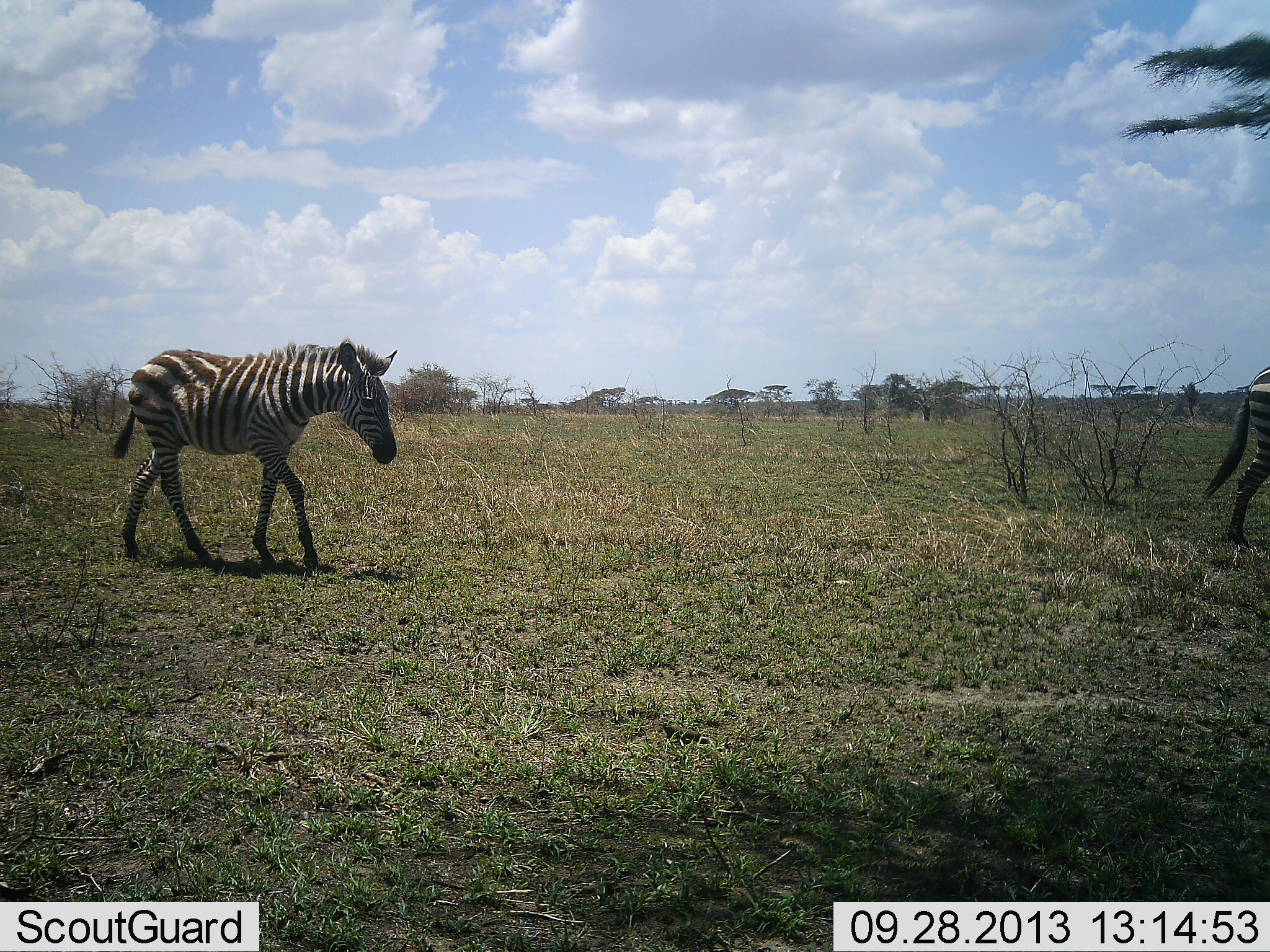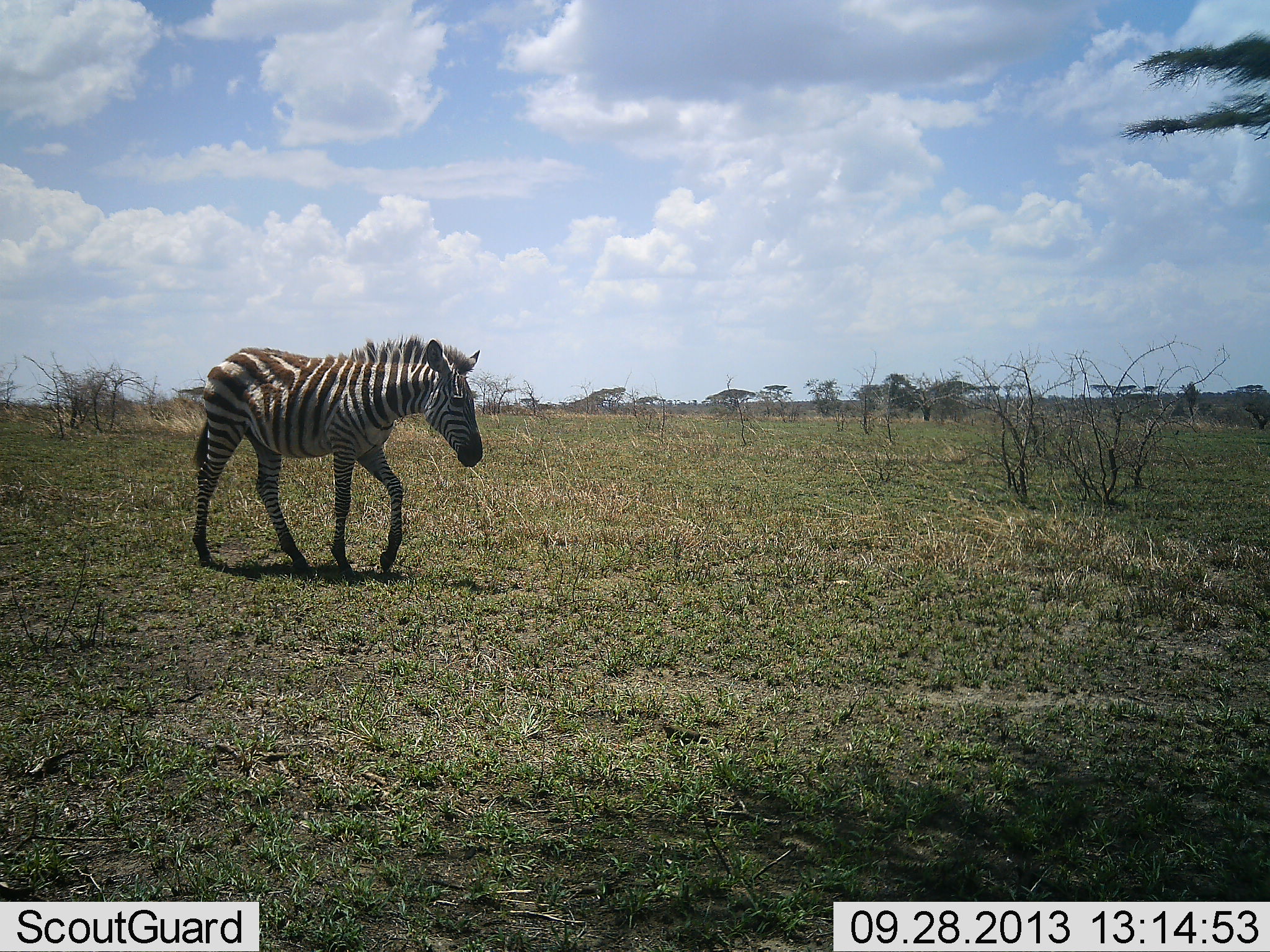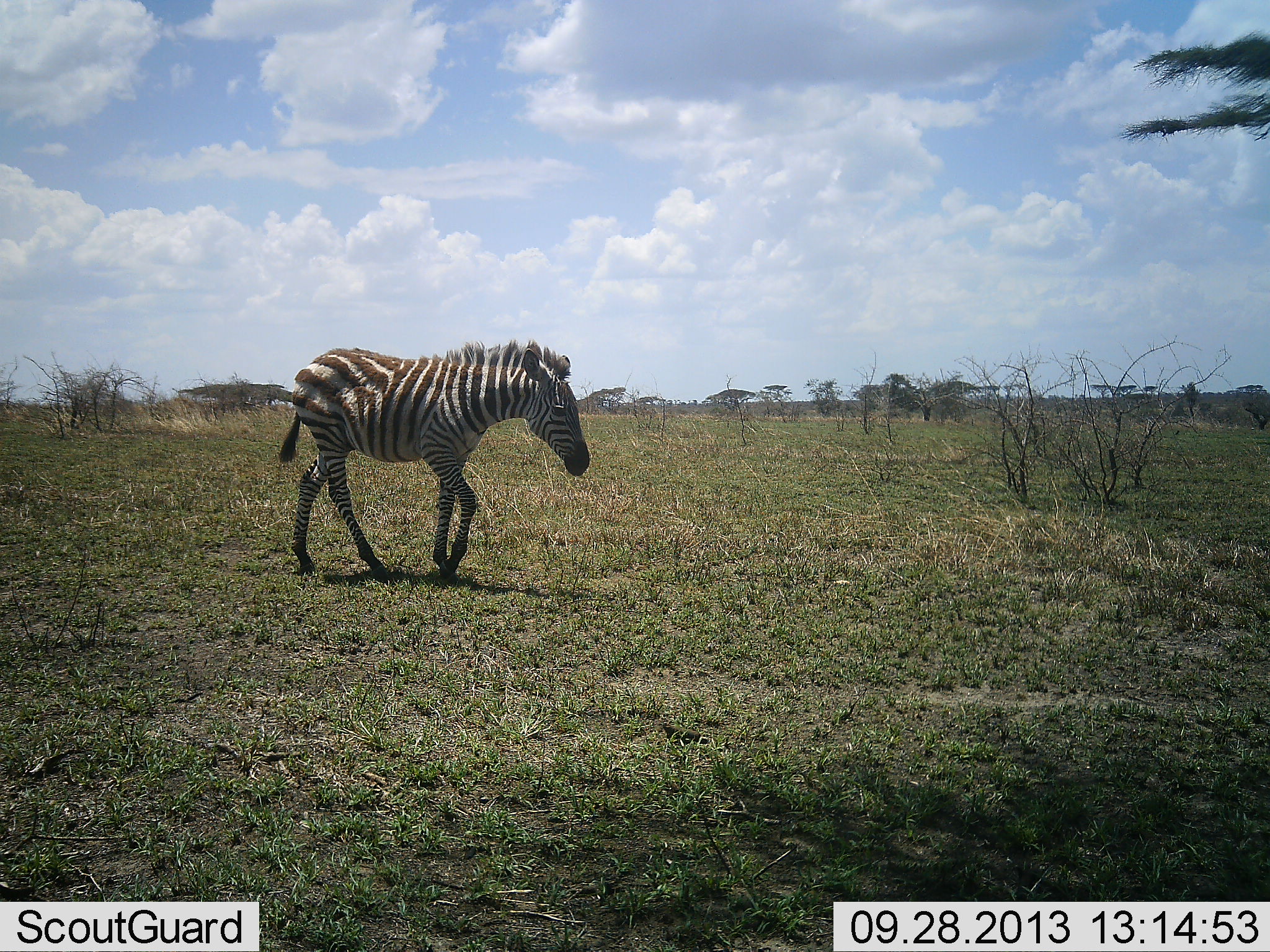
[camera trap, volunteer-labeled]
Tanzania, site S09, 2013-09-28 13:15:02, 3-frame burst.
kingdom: Animalia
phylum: Chordata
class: Mammalia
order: Perissodactyla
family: Equidae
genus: Equus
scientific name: Equus quagga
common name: plains zebra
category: zebra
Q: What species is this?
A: Zebra (plains zebra) (Equus quagga).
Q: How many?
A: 2.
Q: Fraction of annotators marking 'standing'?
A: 9%.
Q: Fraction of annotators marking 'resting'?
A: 0%.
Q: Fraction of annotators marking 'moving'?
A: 100%.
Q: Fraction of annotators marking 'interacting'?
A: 0%.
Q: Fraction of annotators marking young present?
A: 17%.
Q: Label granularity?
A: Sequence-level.